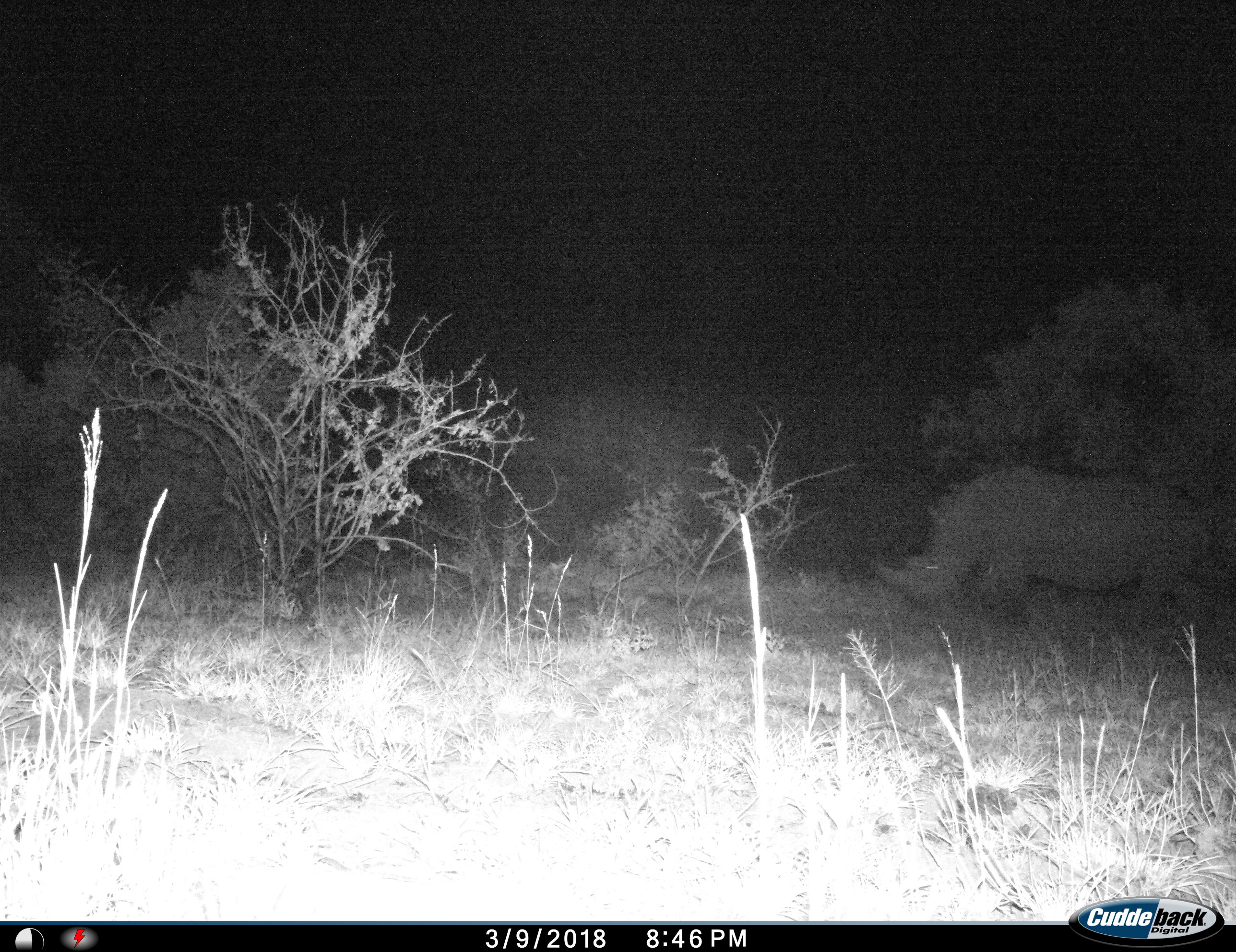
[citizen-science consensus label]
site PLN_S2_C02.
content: unidentified animal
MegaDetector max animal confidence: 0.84